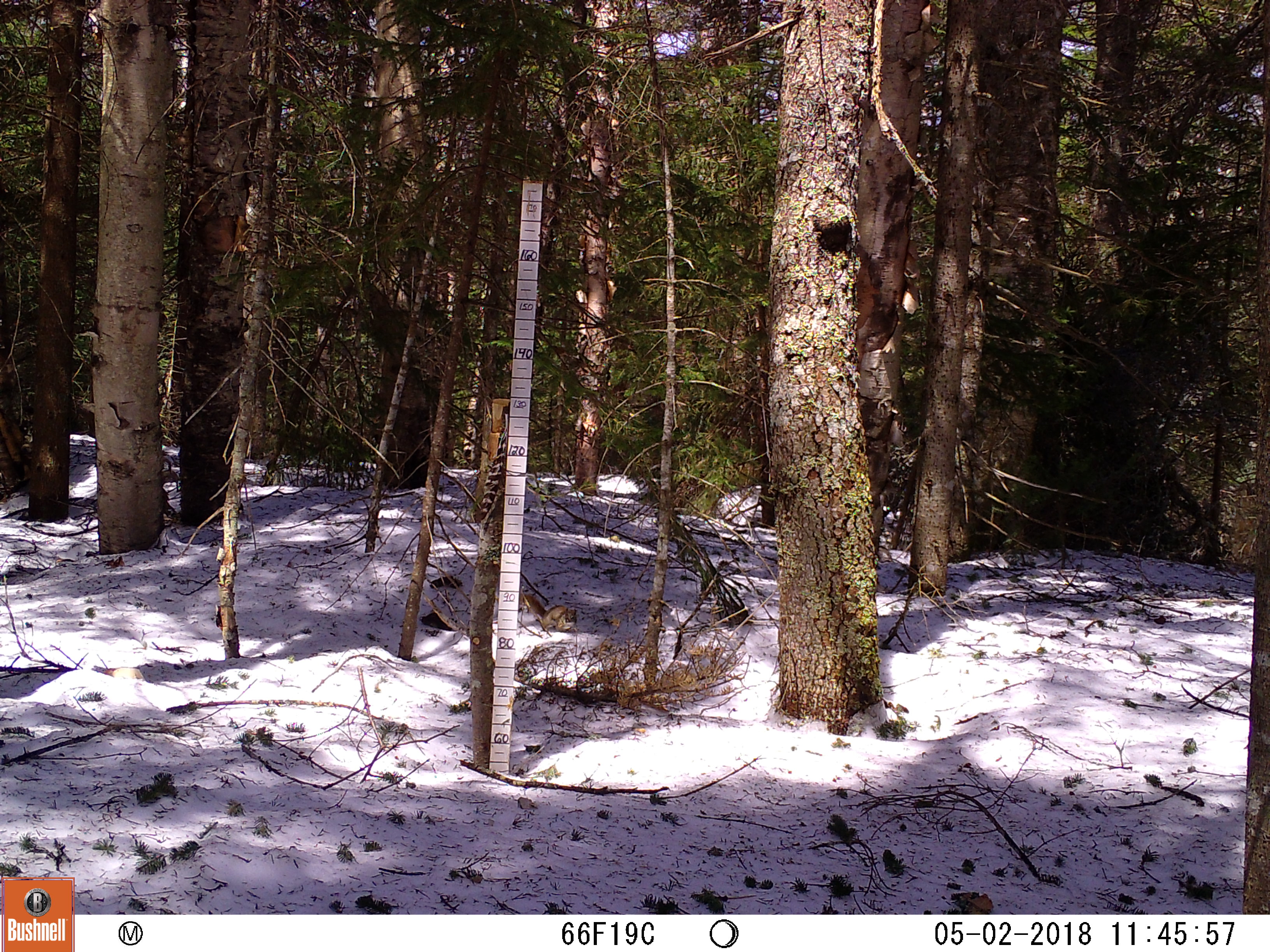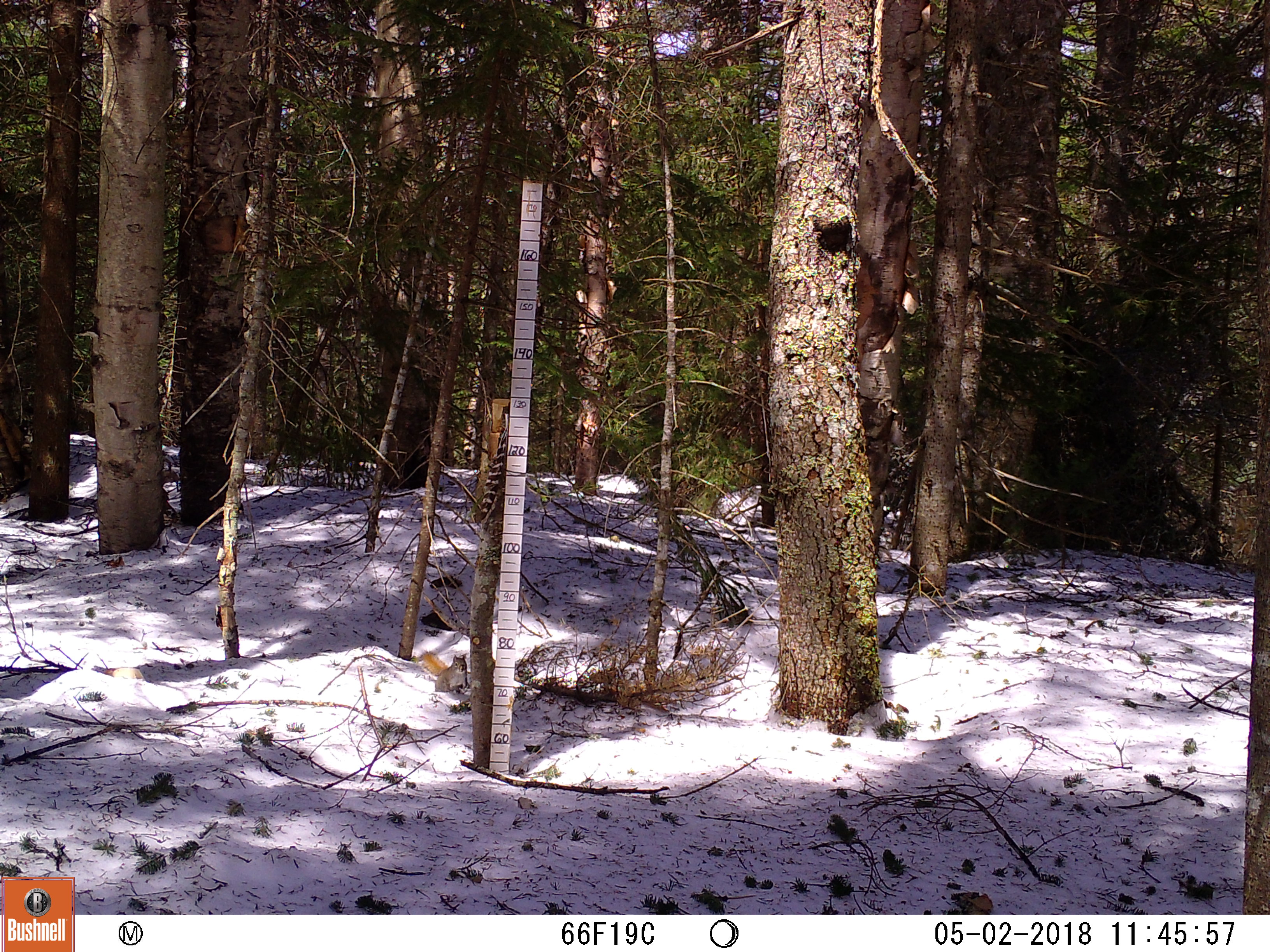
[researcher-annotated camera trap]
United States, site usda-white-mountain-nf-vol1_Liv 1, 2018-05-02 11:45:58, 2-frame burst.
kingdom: Animalia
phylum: Chordata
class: Mammalia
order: Rodentia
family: Sciuridae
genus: Tamiasciurus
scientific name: Tamiasciurus hudsonicus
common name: red squirrel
Red squirrel (Tamiasciurus hudsonicus).